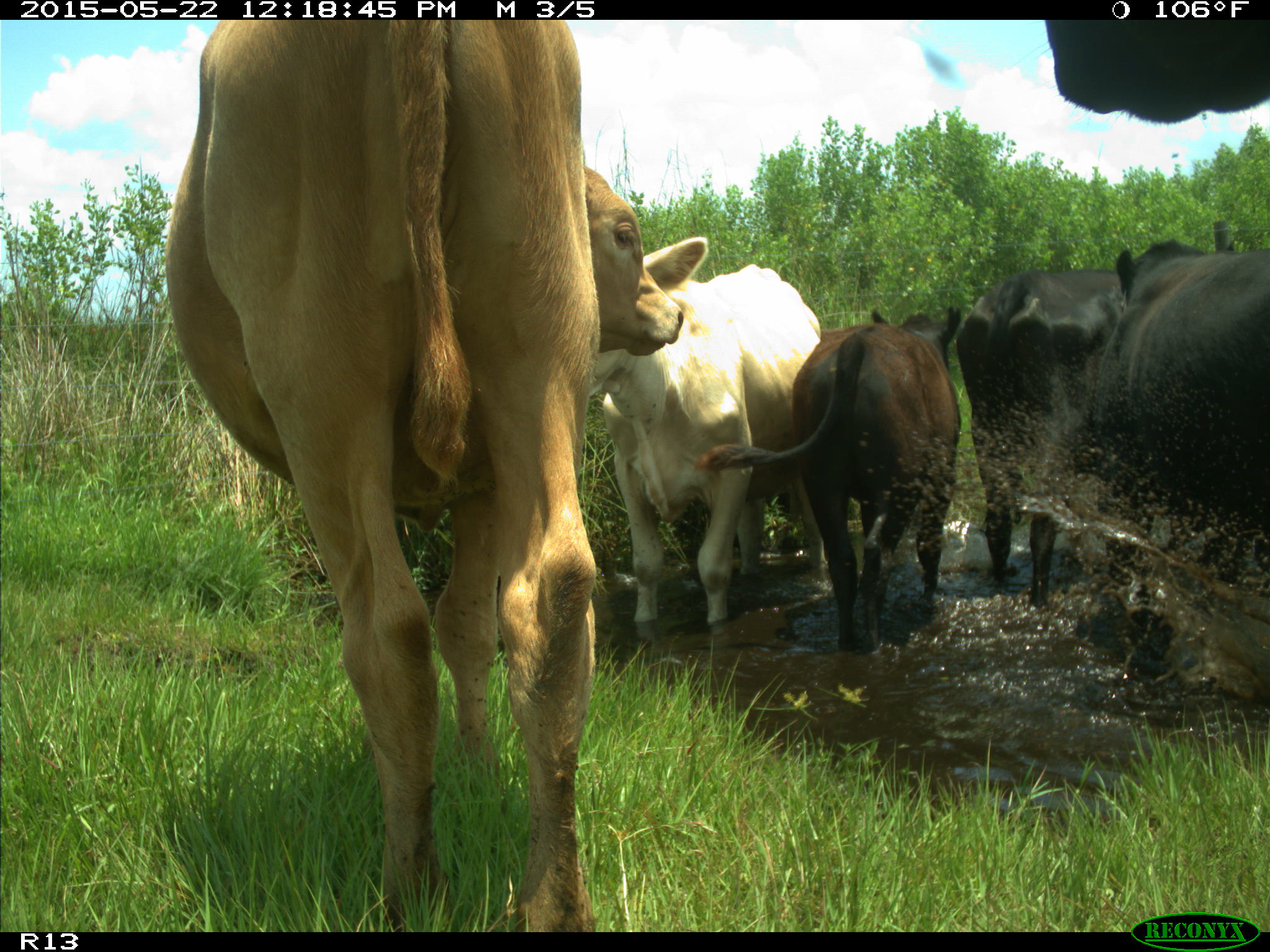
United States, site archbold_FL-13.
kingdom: Animalia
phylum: Chordata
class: Mammalia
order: Artiodactyla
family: Bovidae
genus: Bos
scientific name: Bos taurus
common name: domestic cow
Bos taurus (domestic cow).